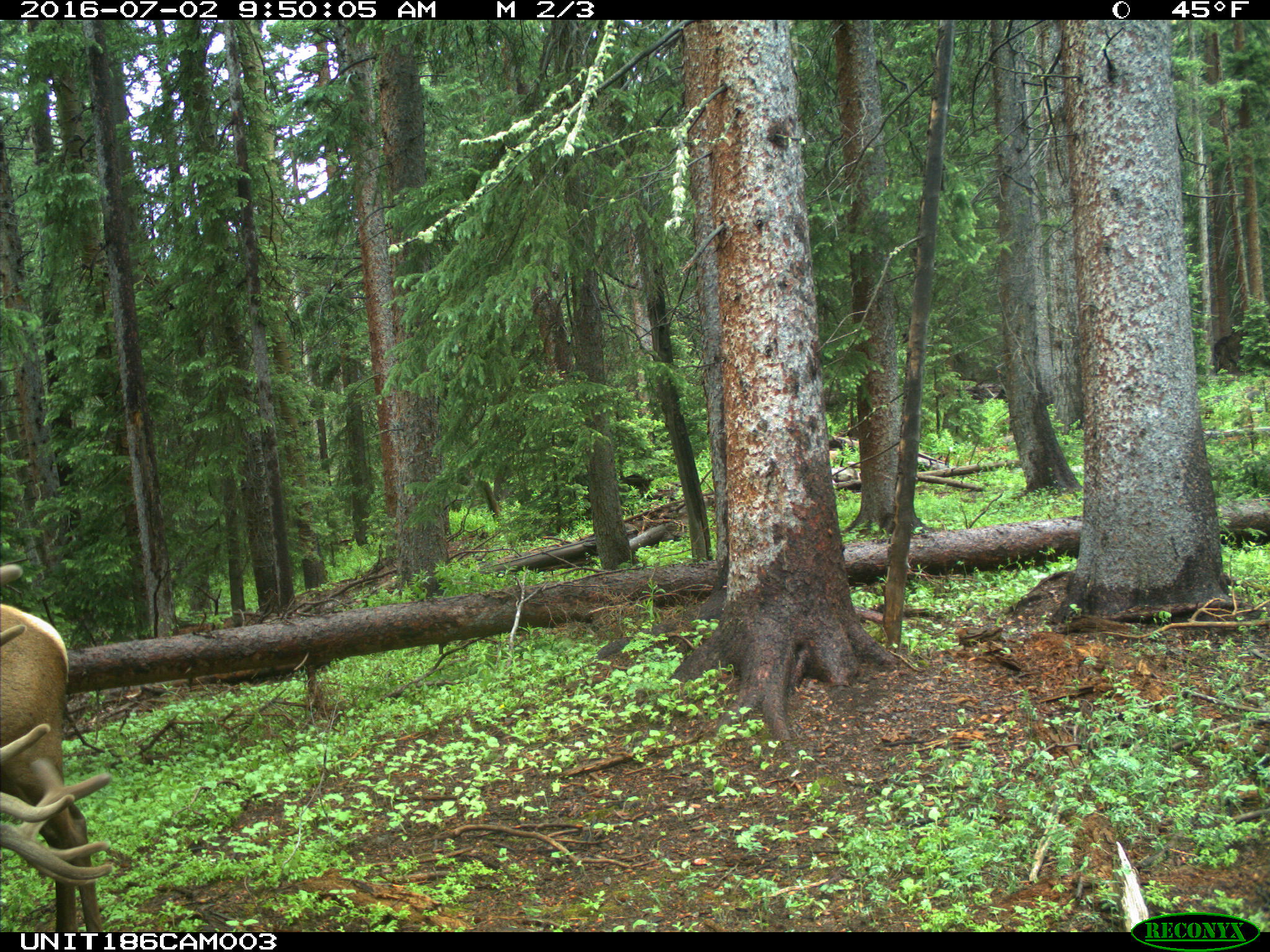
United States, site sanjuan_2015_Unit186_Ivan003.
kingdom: Animalia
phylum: Chordata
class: Mammalia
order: Artiodactyla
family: Cervidae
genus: Cervus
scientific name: Cervus elaphus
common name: red deer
Cervus elaphus (red deer).